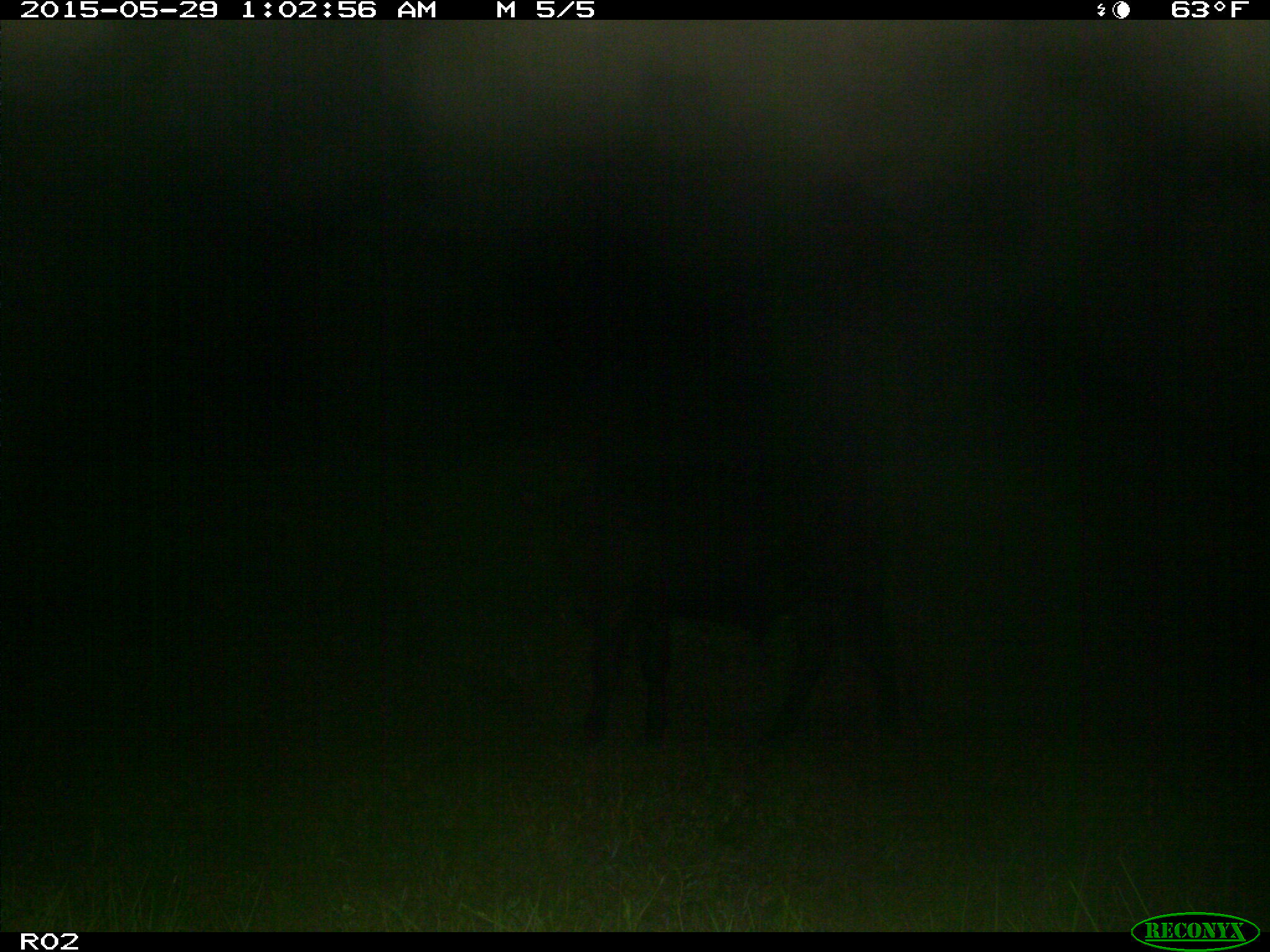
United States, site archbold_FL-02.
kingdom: Animalia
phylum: Chordata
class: Mammalia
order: Artiodactyla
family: Bovidae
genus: Bos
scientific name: Bos taurus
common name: domestic cow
Bos taurus (domestic cow).